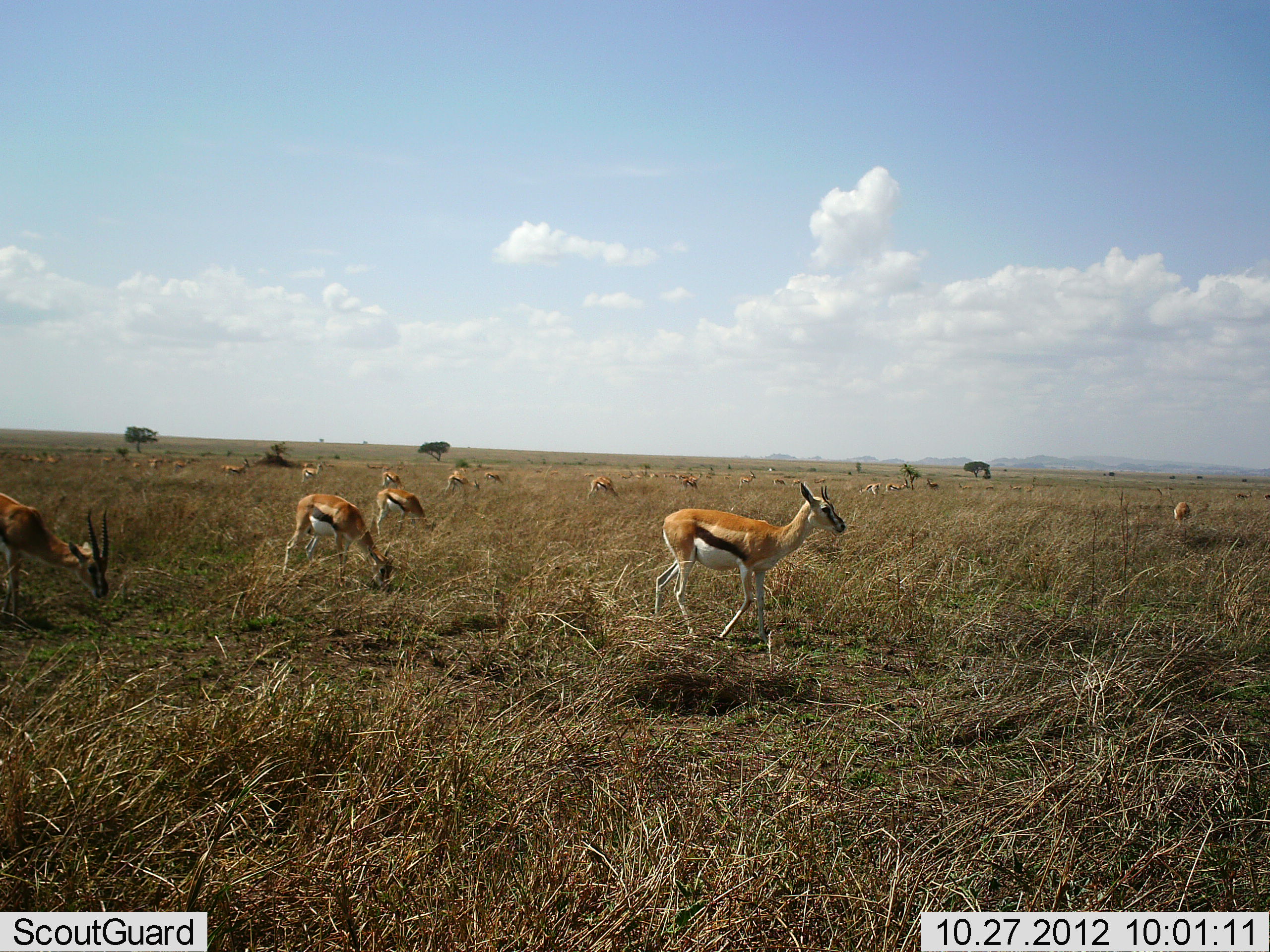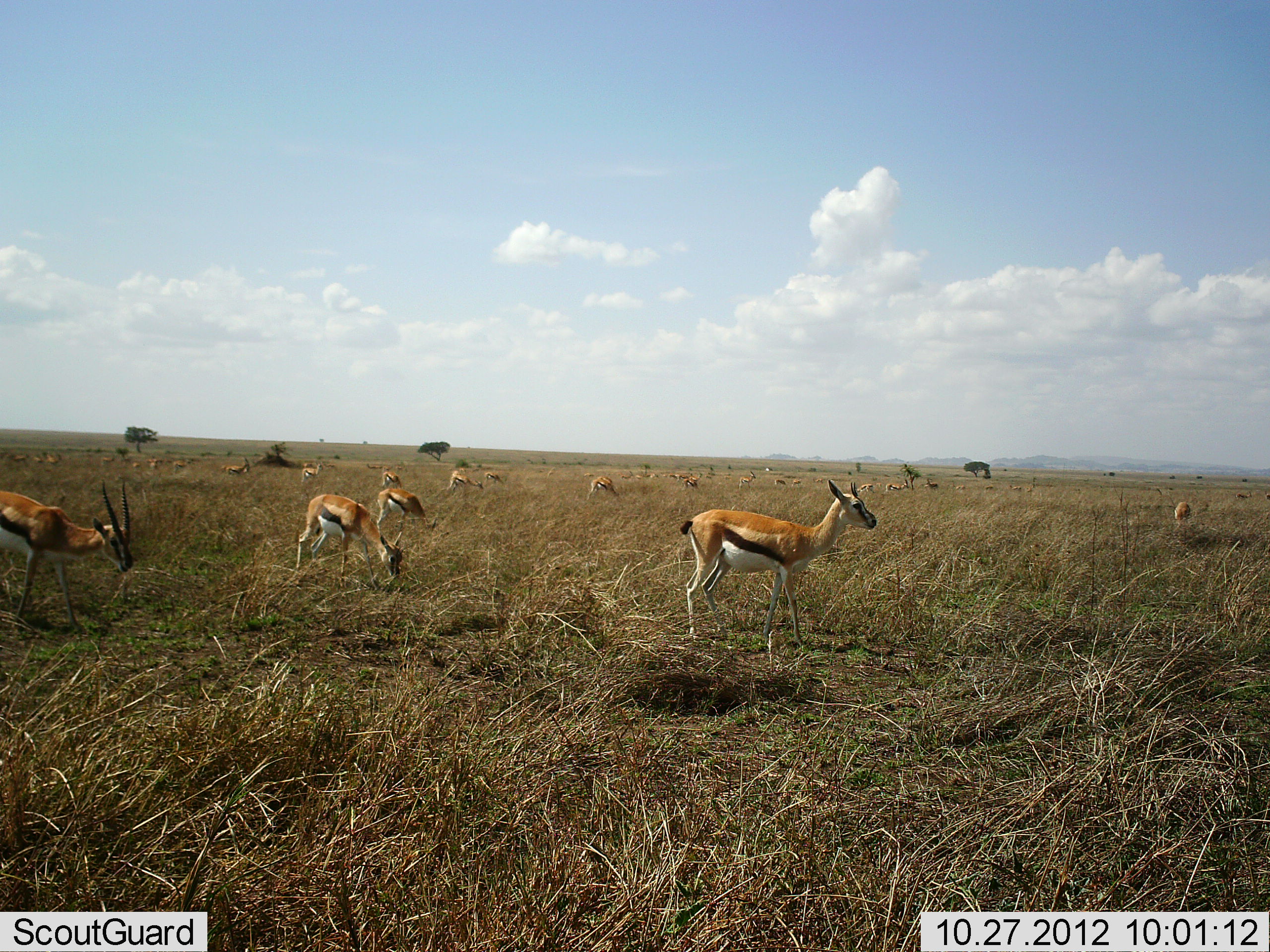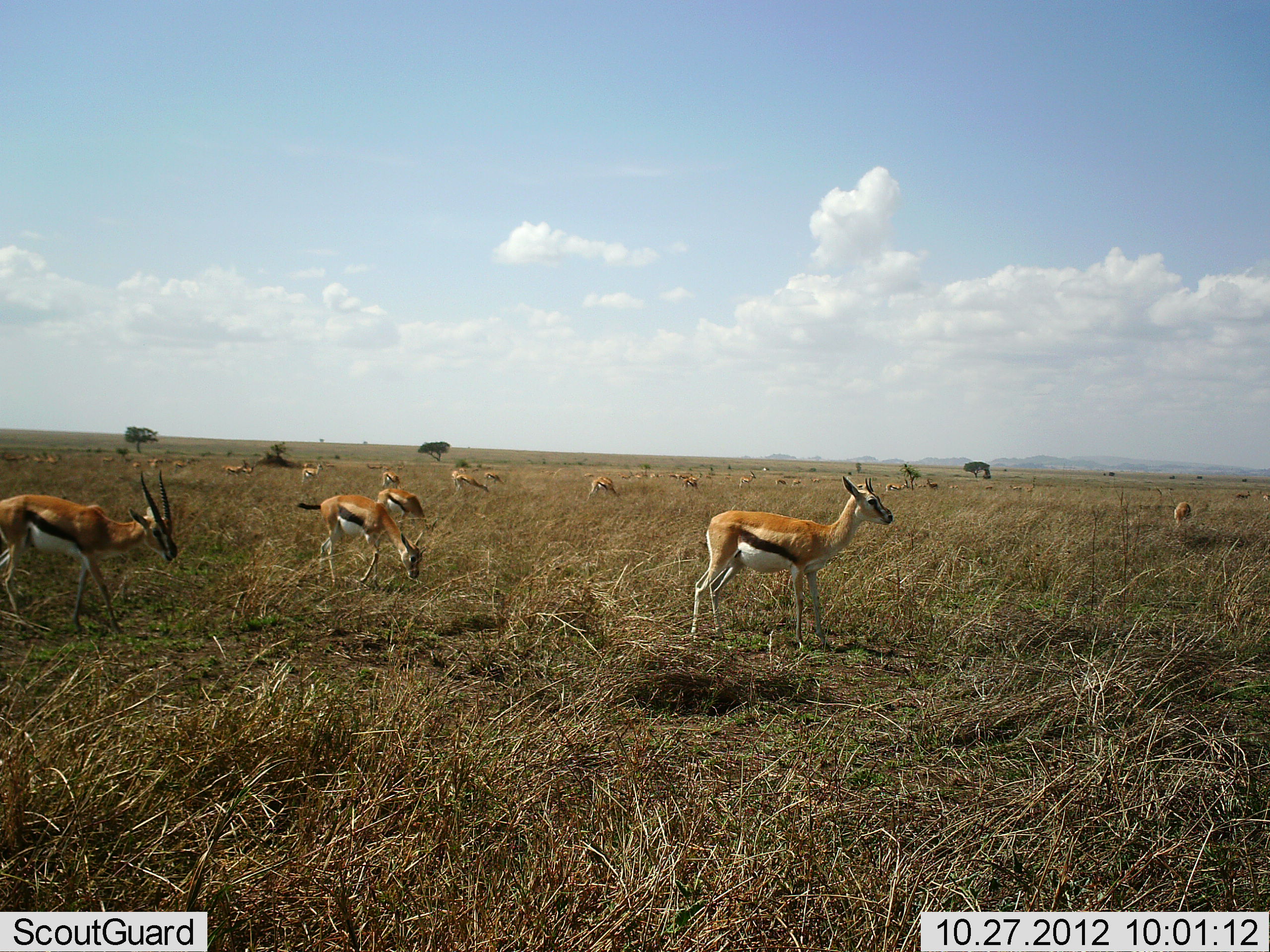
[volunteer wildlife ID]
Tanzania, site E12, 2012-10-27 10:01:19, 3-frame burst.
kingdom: Animalia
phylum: Chordata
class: Mammalia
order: Artiodactyla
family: Bovidae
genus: Eudorcas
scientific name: Eudorcas thomsonii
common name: thomson's gazelle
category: gazellethomsons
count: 11-50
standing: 90%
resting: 0%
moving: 50%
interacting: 0%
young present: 0%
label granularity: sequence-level